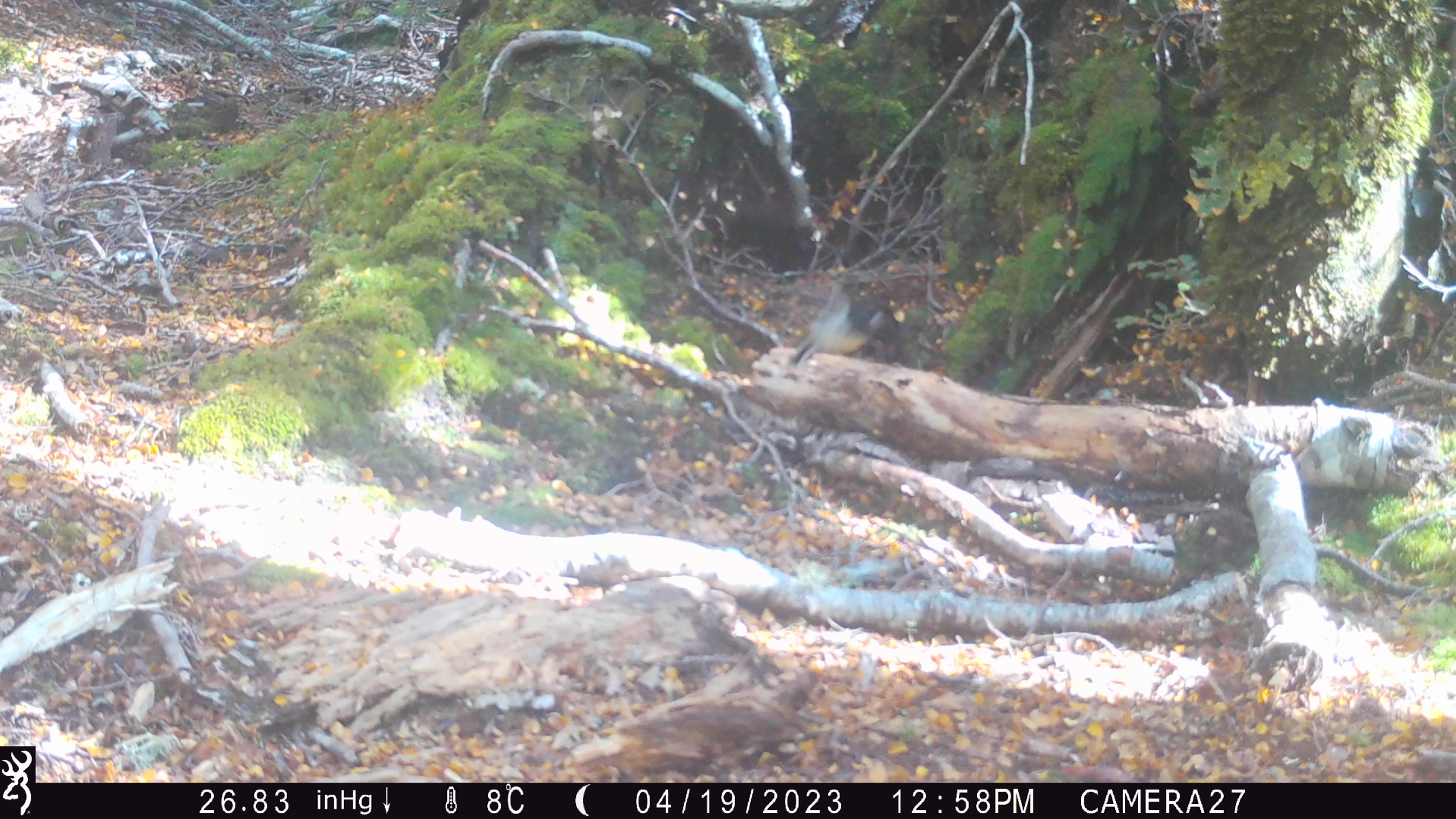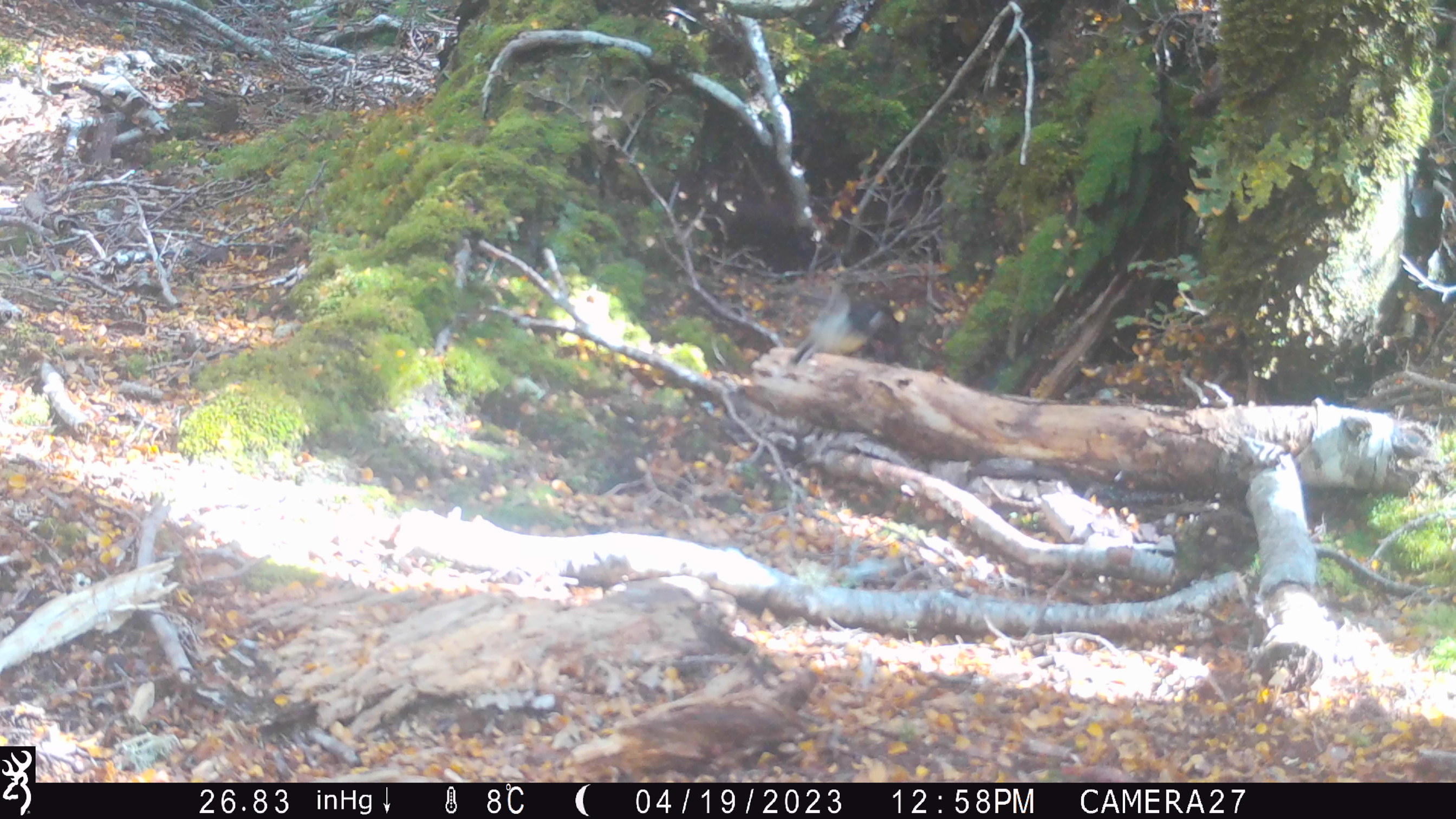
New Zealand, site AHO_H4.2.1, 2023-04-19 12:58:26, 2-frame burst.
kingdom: Animalia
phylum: Chordata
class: Aves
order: Passeriformes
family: Petroicidae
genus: Petroica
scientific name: Petroica macrocephala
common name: tomtit